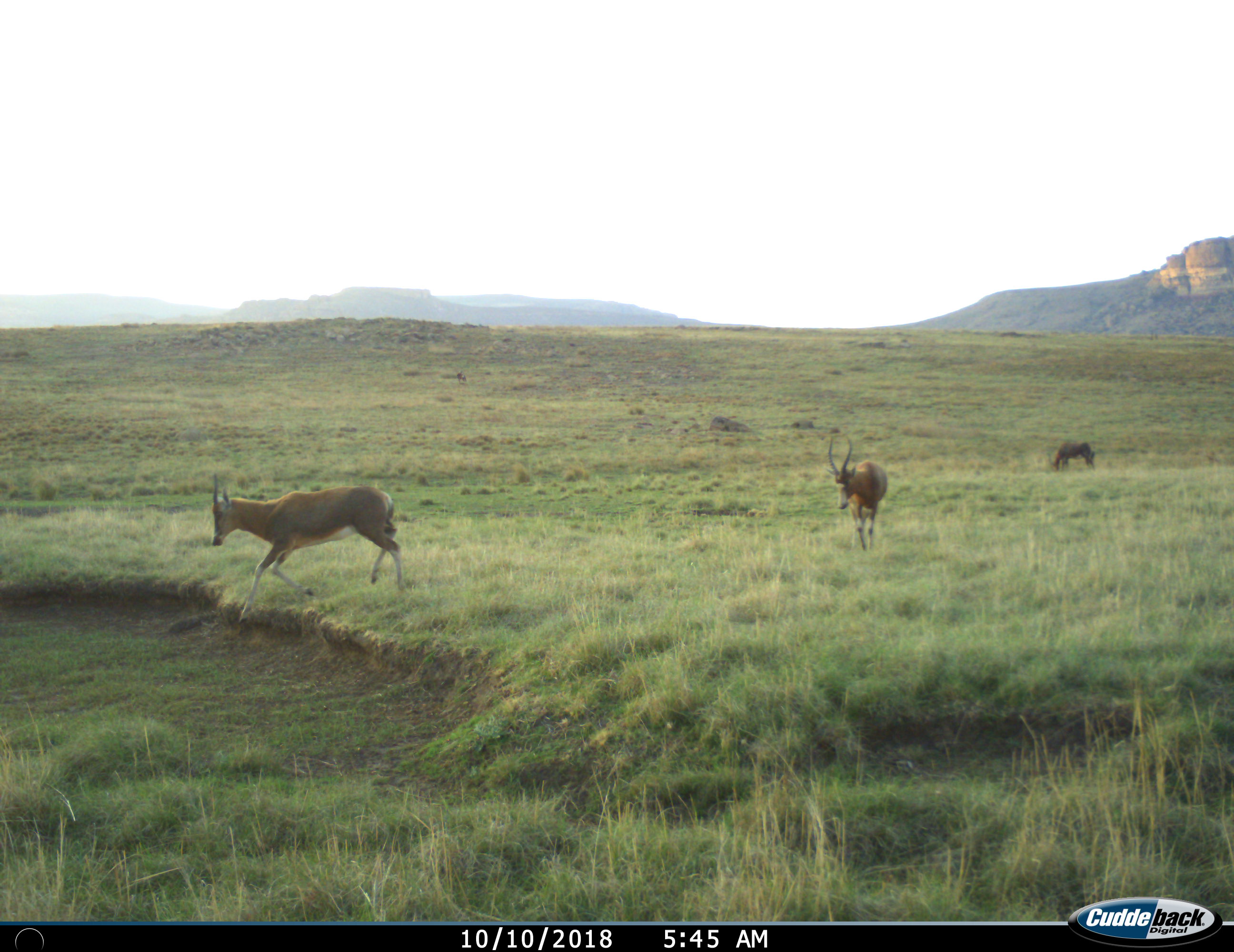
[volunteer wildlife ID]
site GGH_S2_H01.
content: unidentified animal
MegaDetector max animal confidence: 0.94